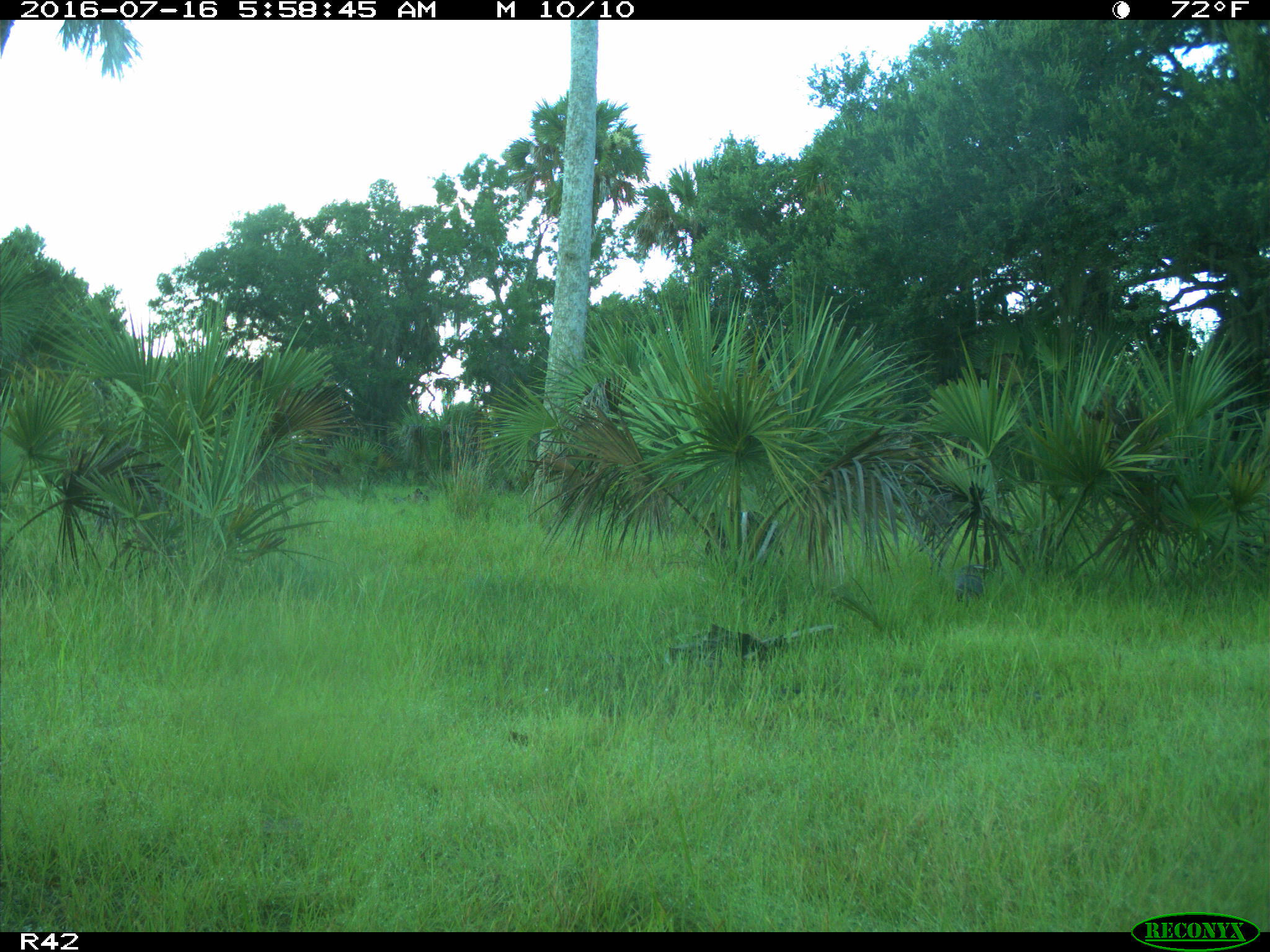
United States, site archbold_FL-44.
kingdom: Animalia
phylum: Chordata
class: Mammalia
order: Cingulata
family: Dasypodidae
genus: Dasypus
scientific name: Dasypus novemcinctus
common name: nine-banded armadillo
Dasypus novemcinctus (nine-banded armadillo).